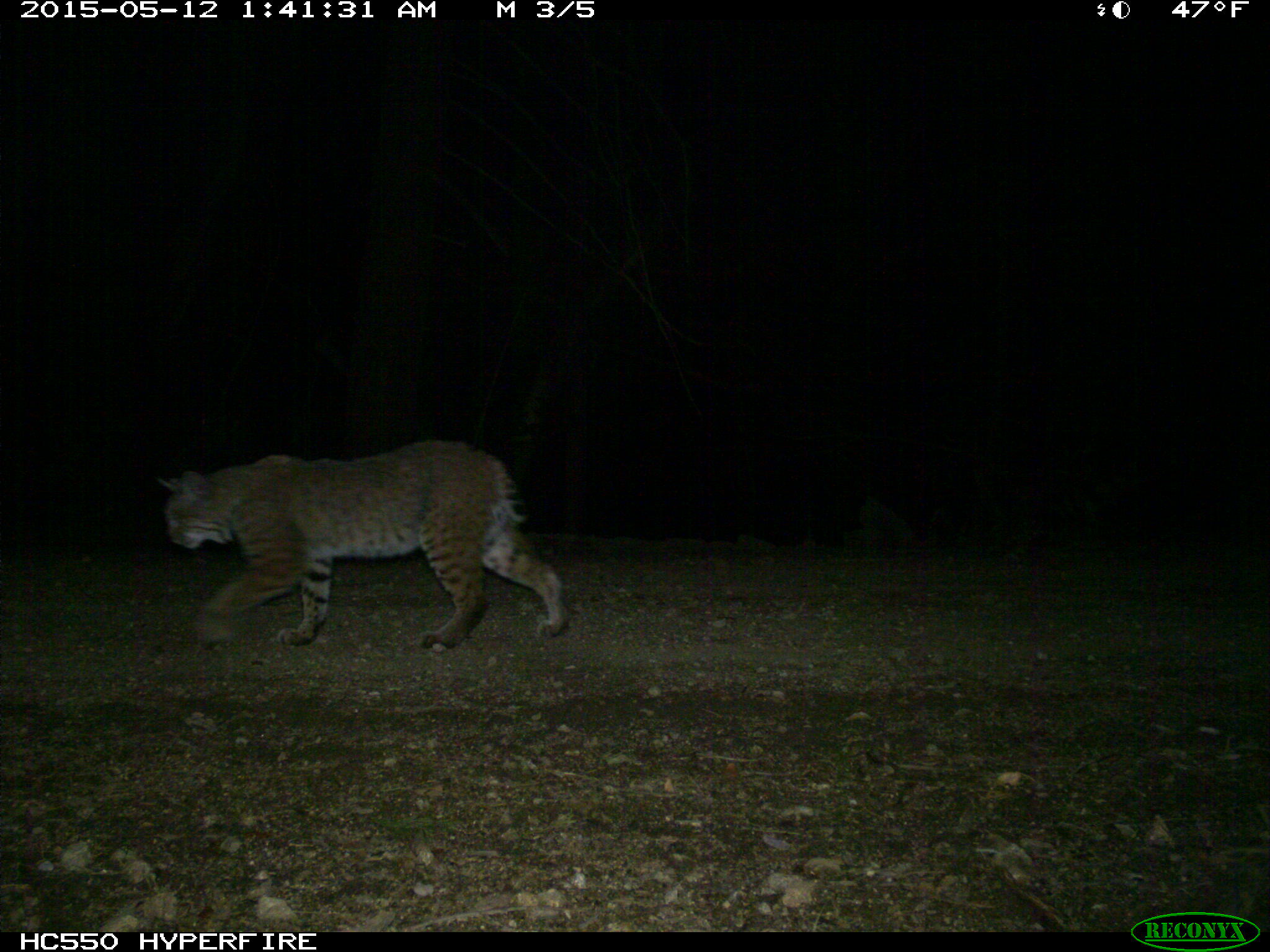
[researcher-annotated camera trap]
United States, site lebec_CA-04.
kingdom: Animalia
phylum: Chordata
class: Mammalia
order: Carnivora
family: Felidae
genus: Lynx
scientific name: Lynx rufus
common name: bobcat